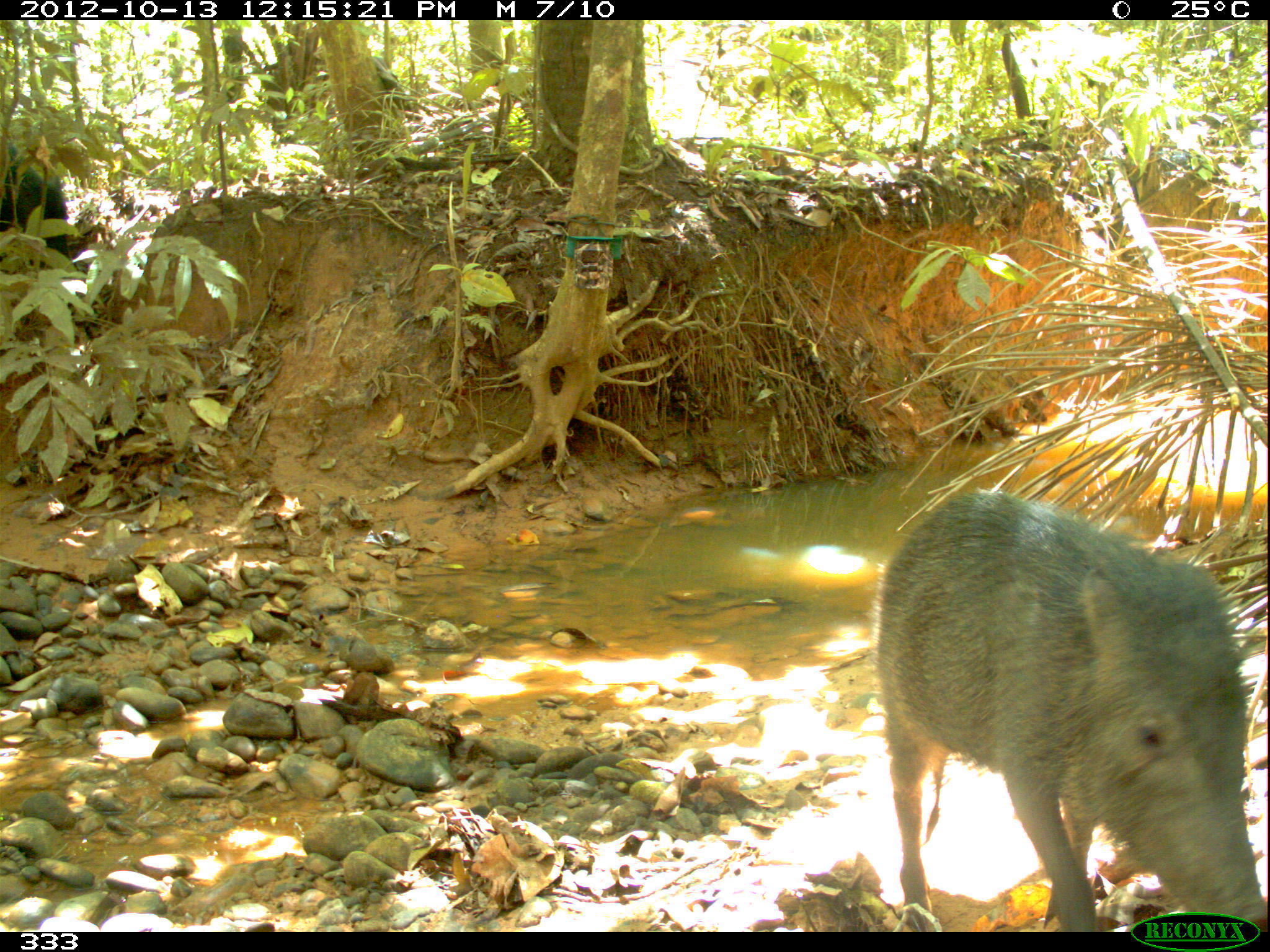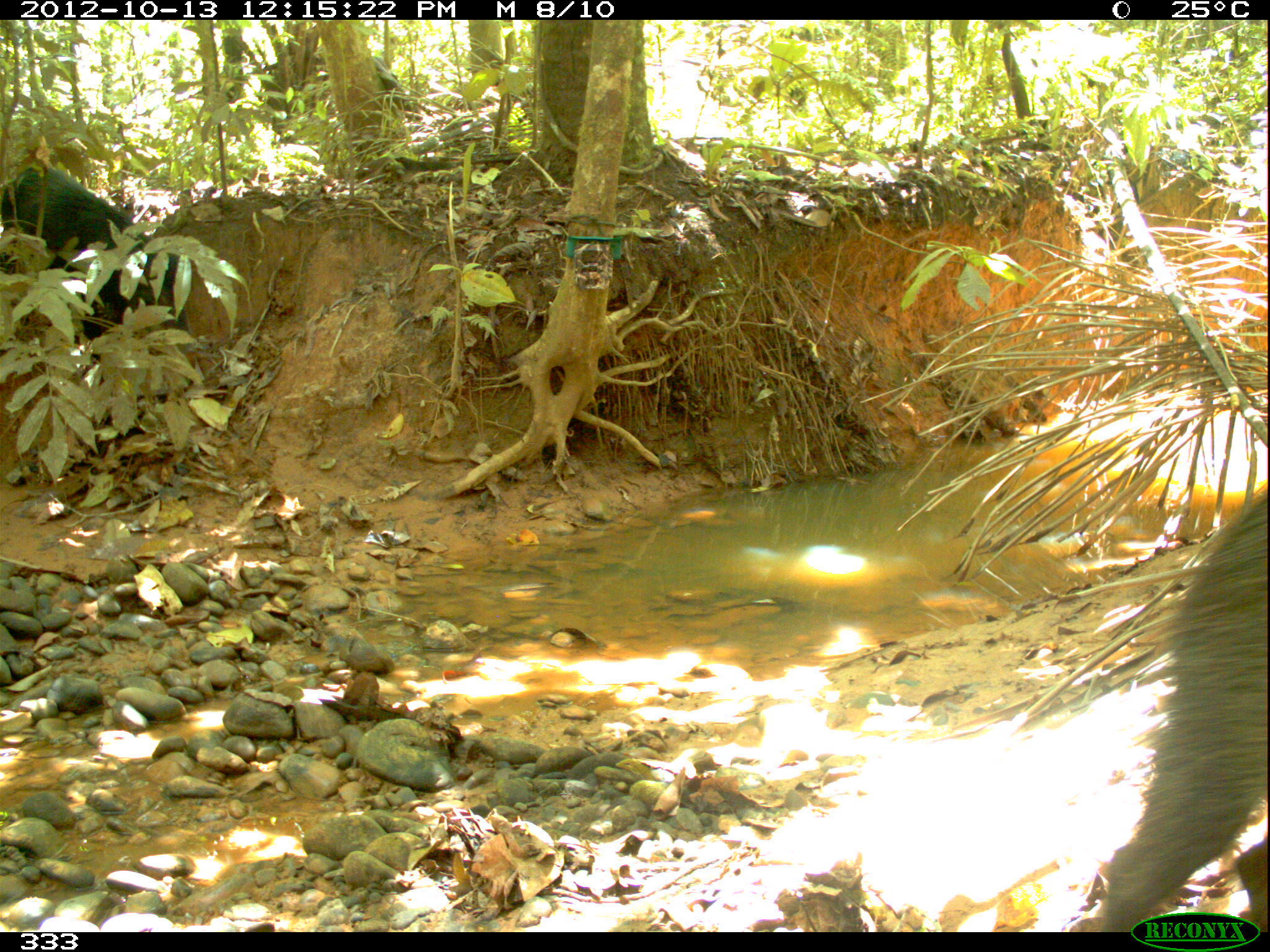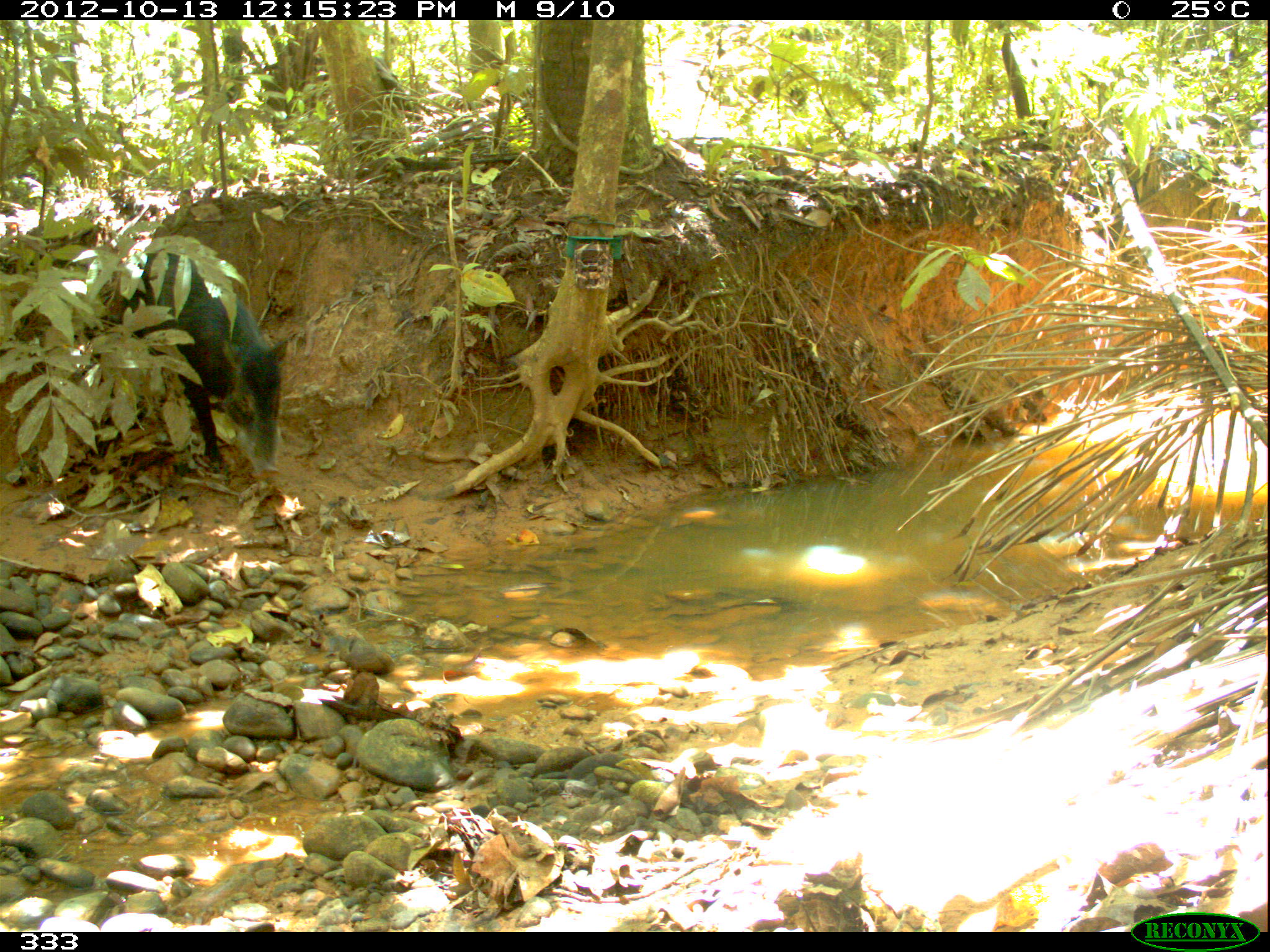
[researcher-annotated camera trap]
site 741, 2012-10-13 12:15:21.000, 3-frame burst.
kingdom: Animalia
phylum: Chordata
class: Mammalia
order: Artiodactyla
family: Tayassuidae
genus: Tayassu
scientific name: Tayassu pecari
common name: white-lipped peccary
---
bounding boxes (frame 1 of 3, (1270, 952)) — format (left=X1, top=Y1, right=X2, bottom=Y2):
tayassu pecari: (left=875, top=488, right=1269, bottom=931); (left=0, top=139, right=76, bottom=313)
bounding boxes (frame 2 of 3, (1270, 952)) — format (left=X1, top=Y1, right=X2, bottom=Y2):
tayassu pecari: (left=1062, top=487, right=1269, bottom=931); (left=0, top=161, right=189, bottom=402)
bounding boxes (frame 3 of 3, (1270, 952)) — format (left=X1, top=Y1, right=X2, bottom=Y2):
tayassu pecari: (left=82, top=249, right=287, bottom=476)